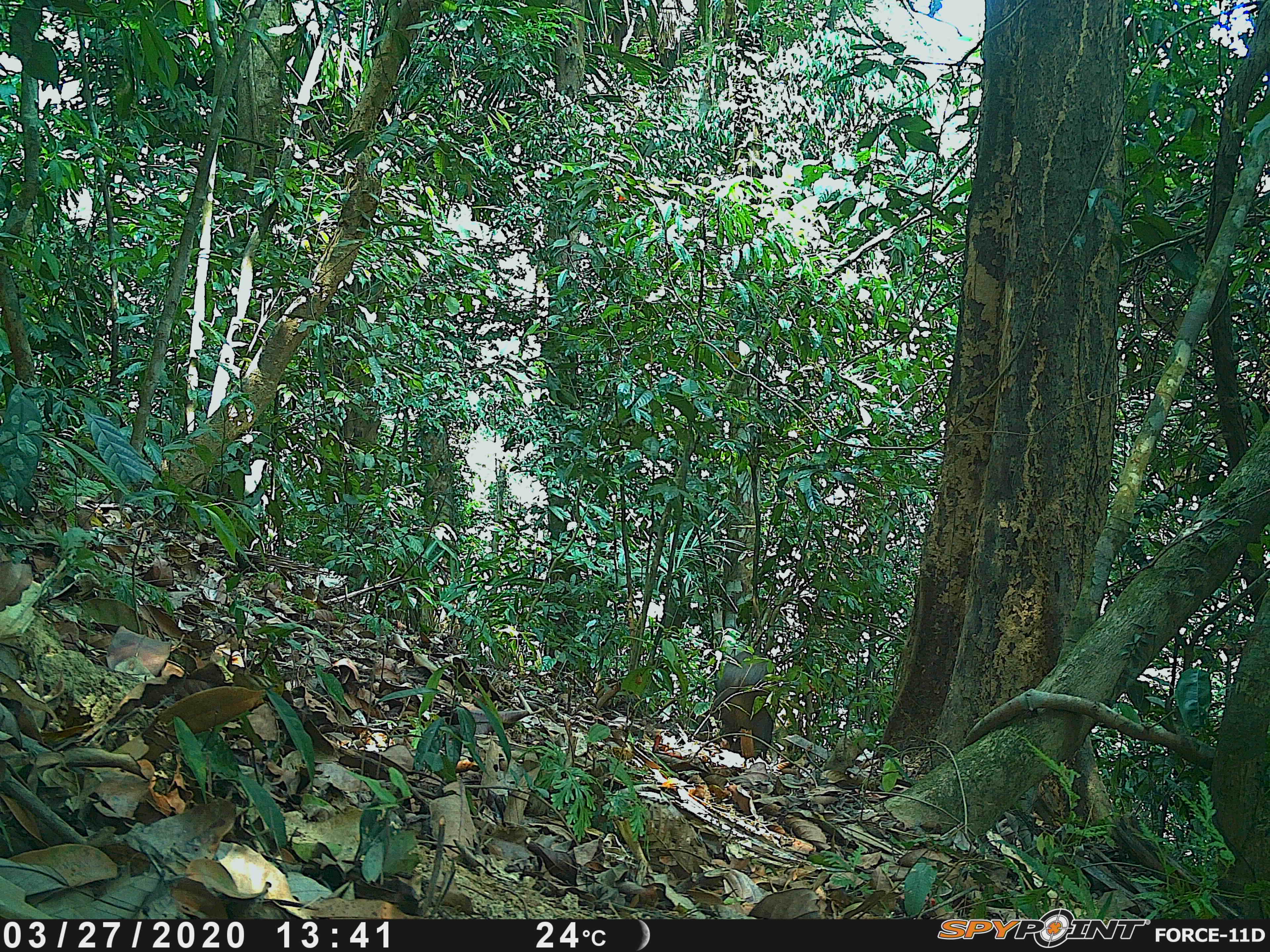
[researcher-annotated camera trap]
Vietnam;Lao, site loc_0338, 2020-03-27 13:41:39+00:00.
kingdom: Animalia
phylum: Chordata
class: Mammalia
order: Artiodactyla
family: Suidae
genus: Sus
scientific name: Sus scrofa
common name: eurasian wild pig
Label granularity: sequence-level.